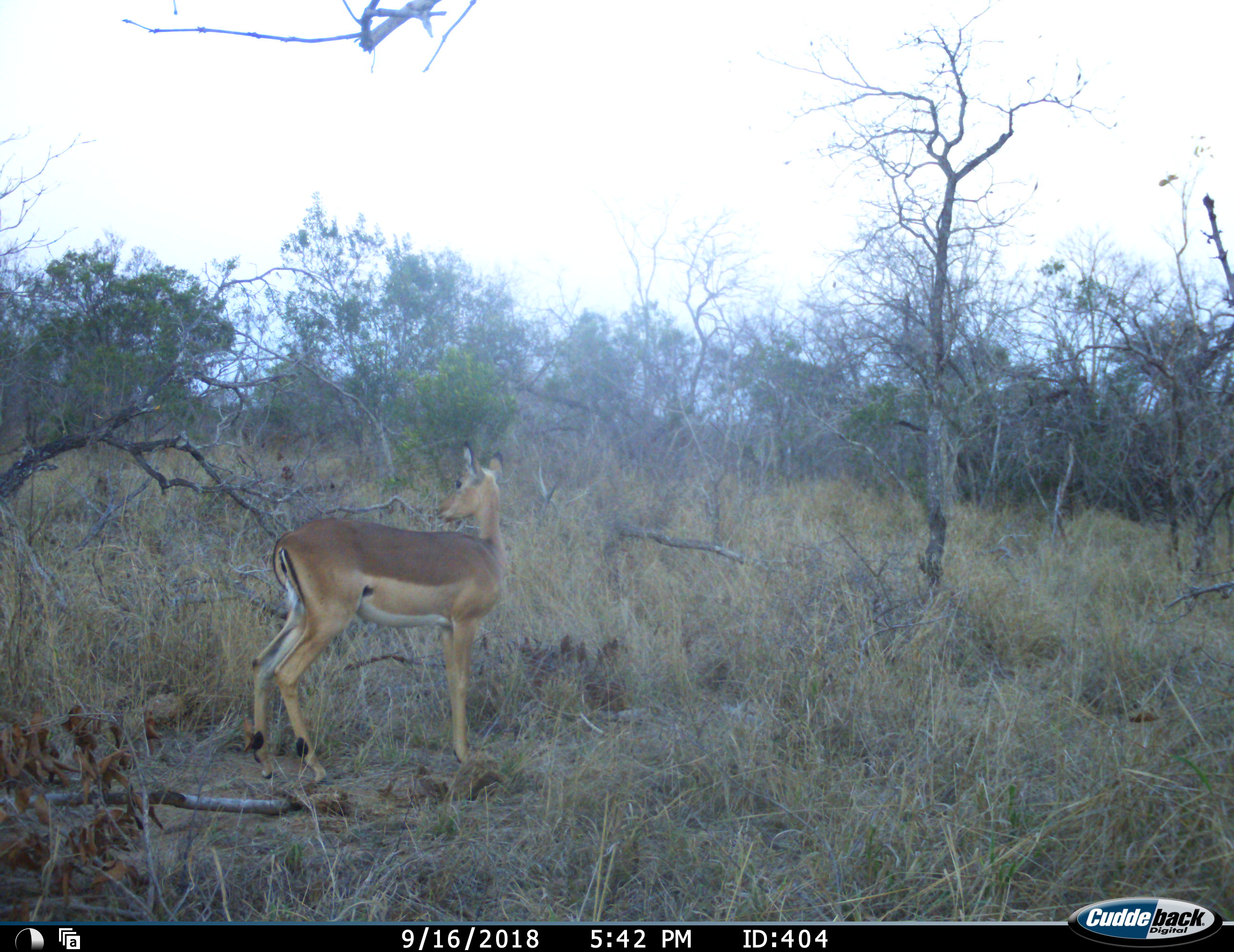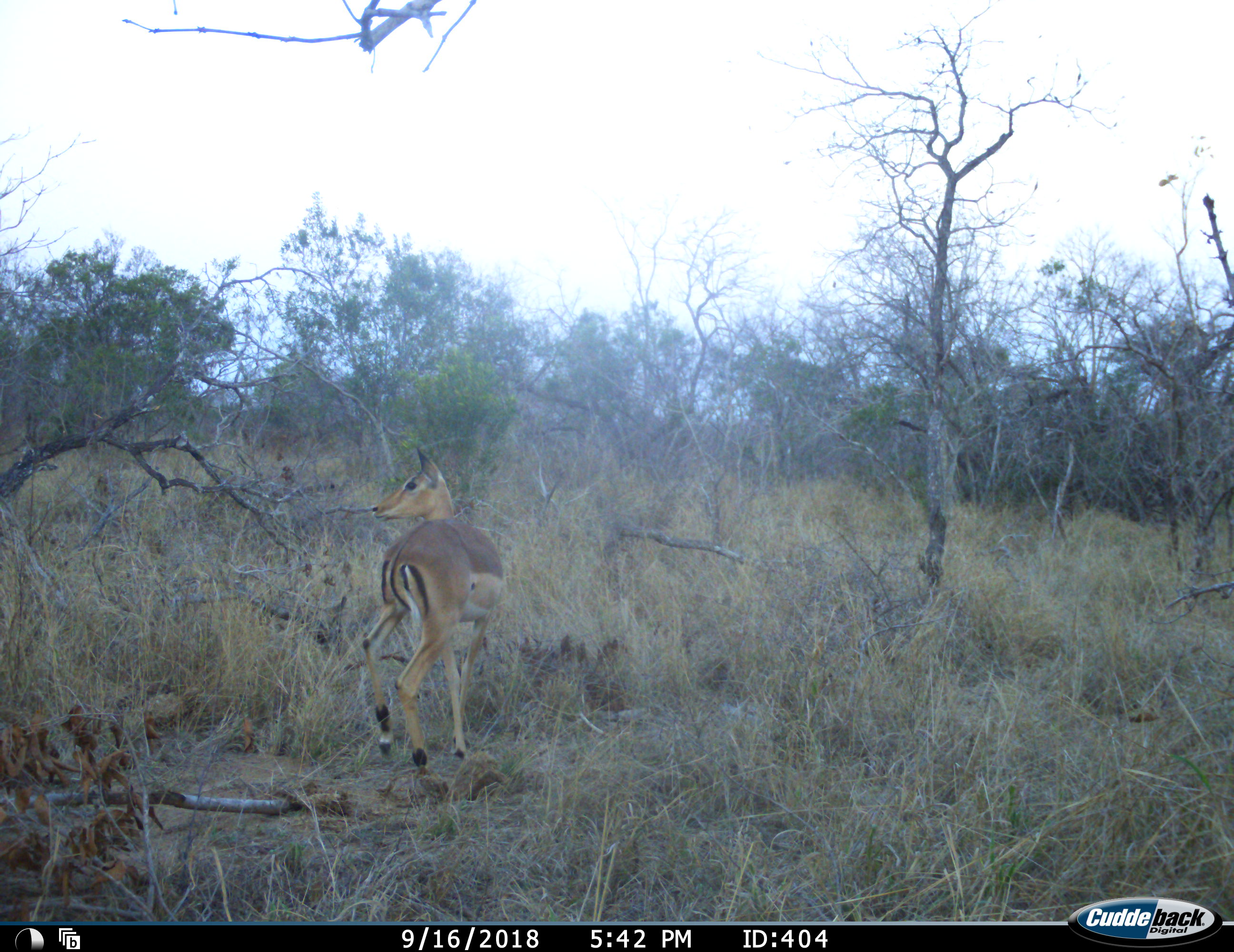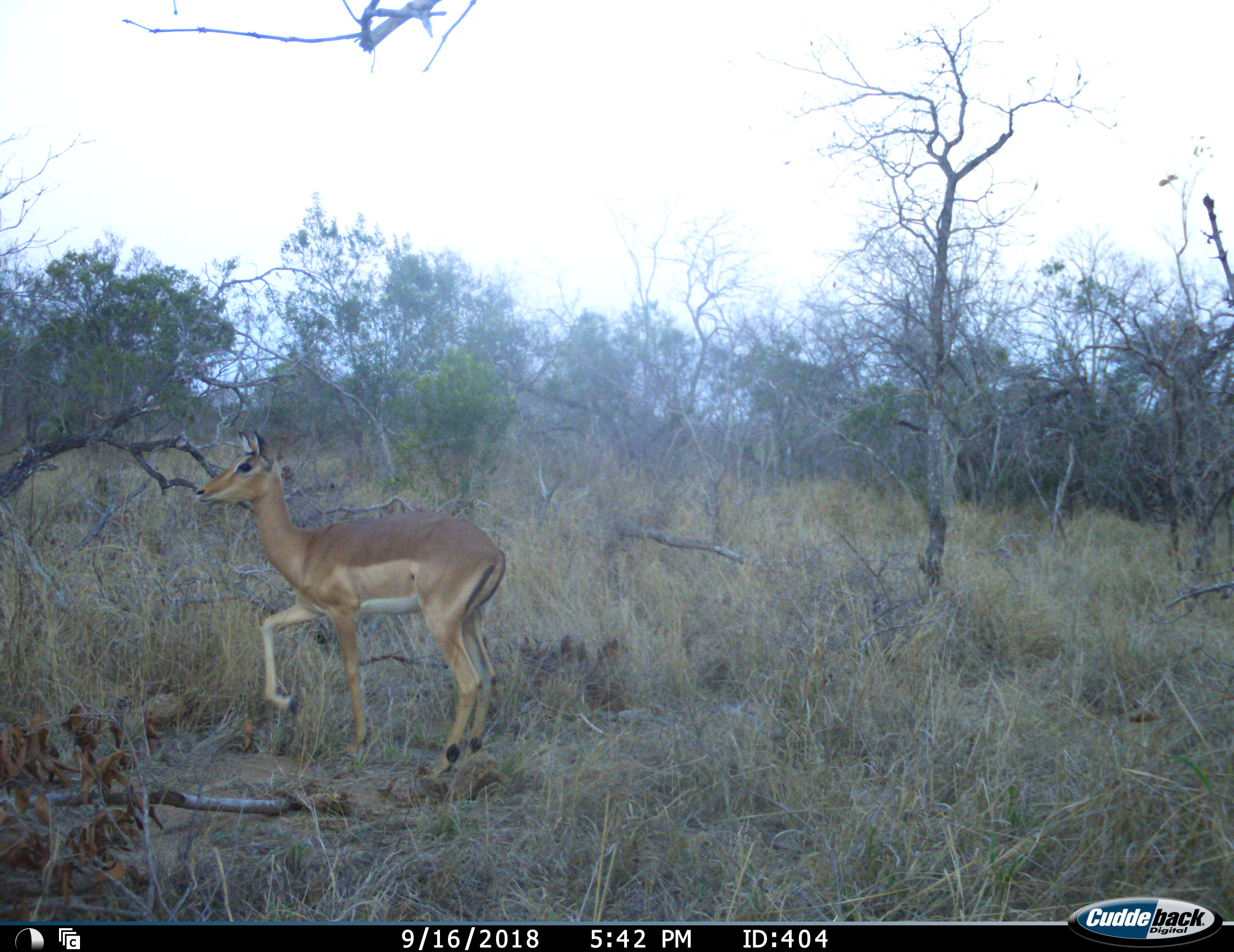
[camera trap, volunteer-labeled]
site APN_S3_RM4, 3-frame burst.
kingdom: Animalia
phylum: Chordata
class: Mammalia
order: Artiodactyla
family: Bovidae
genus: Aepyceros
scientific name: Aepyceros melampus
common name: impala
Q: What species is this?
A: Impala (Aepyceros melampus).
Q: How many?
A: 1.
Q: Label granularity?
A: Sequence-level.